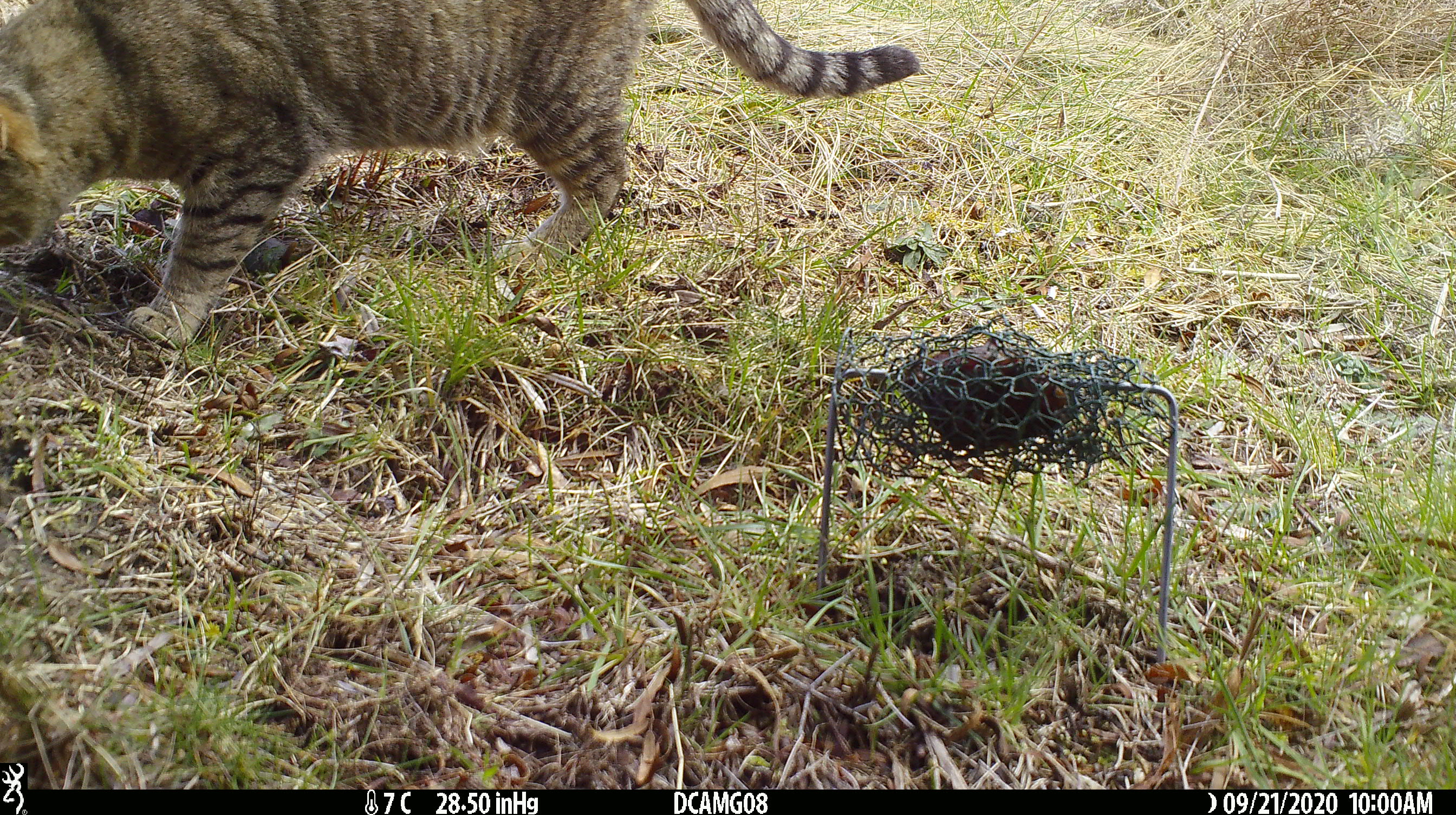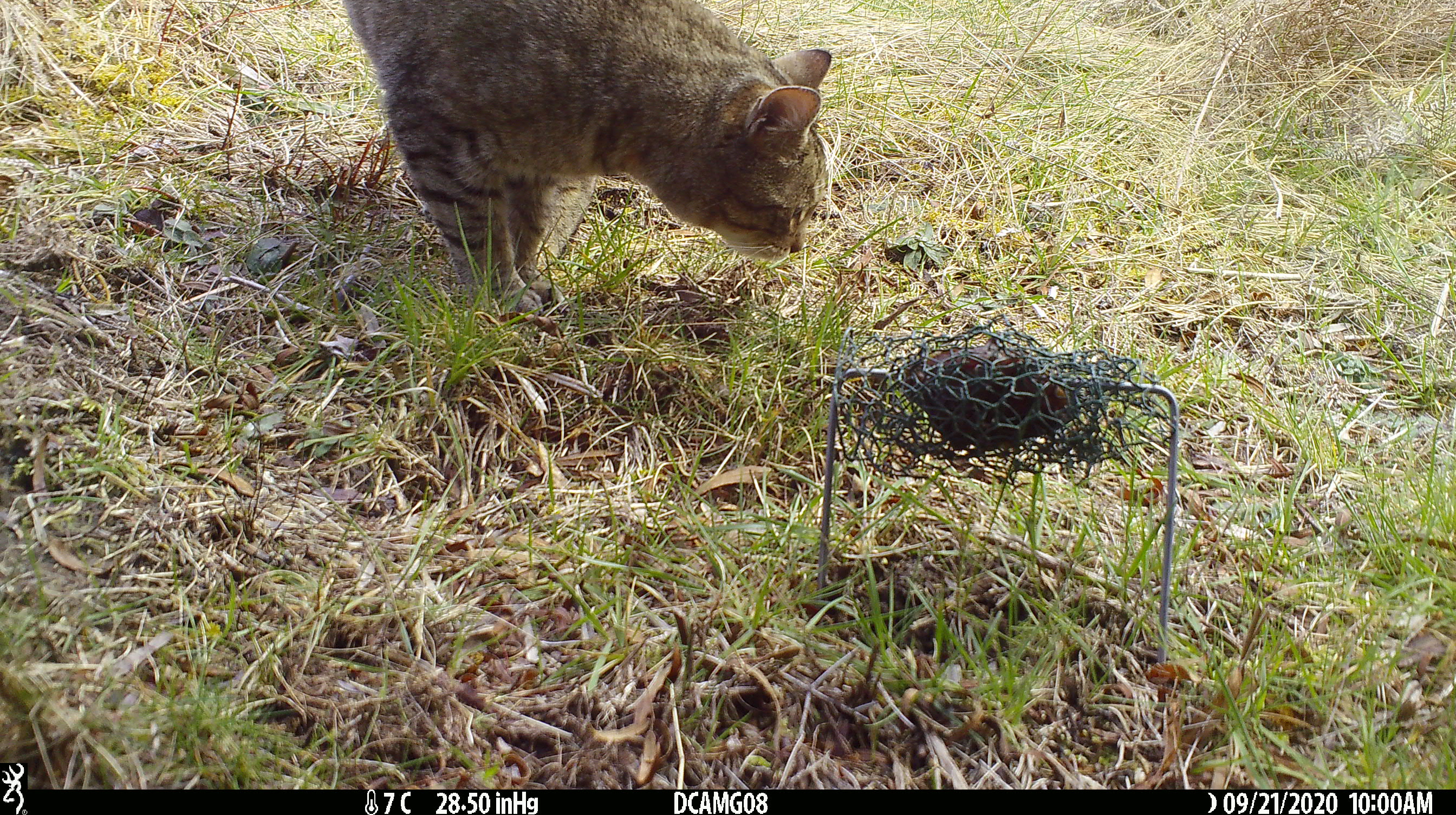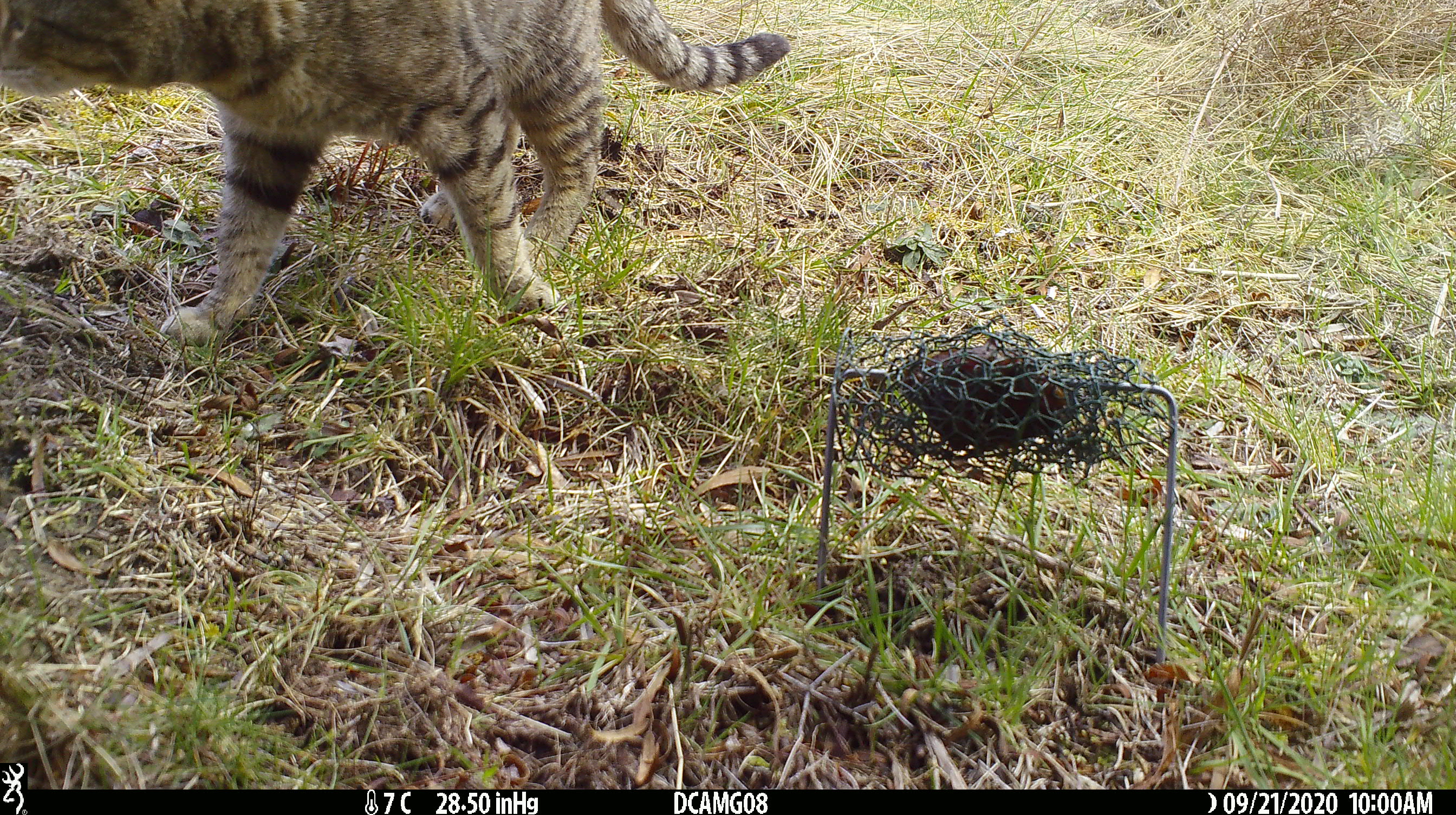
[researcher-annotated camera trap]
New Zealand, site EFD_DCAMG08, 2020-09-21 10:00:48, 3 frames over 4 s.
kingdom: Animalia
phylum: Chordata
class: Mammalia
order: Carnivora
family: Felidae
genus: Felis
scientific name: Felis catus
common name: domestic cat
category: cat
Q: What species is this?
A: Cat (domestic cat) (Felis catus).